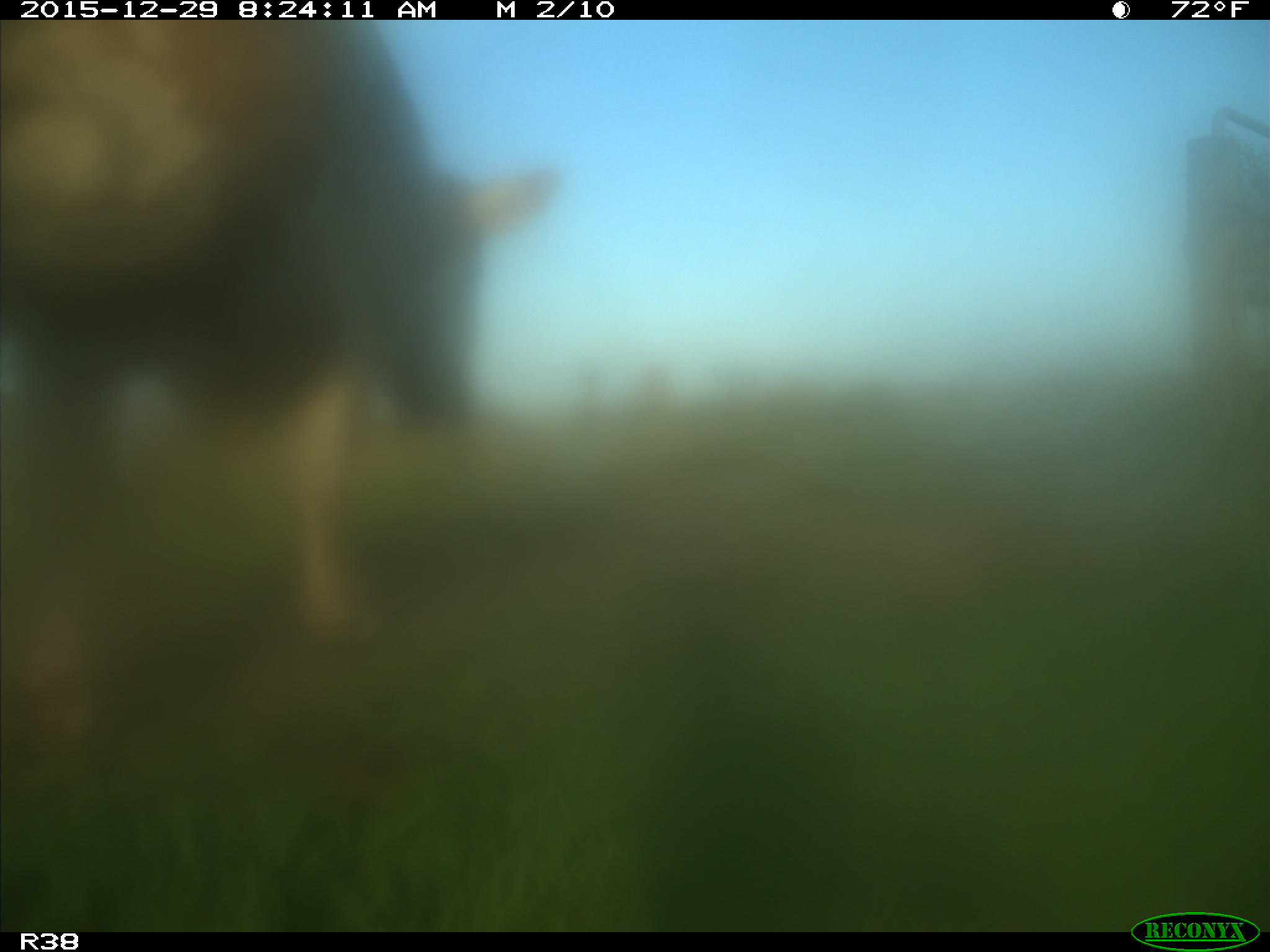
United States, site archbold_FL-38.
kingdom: Animalia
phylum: Chordata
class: Mammalia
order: Artiodactyla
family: Bovidae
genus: Bos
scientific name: Bos taurus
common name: domestic cow